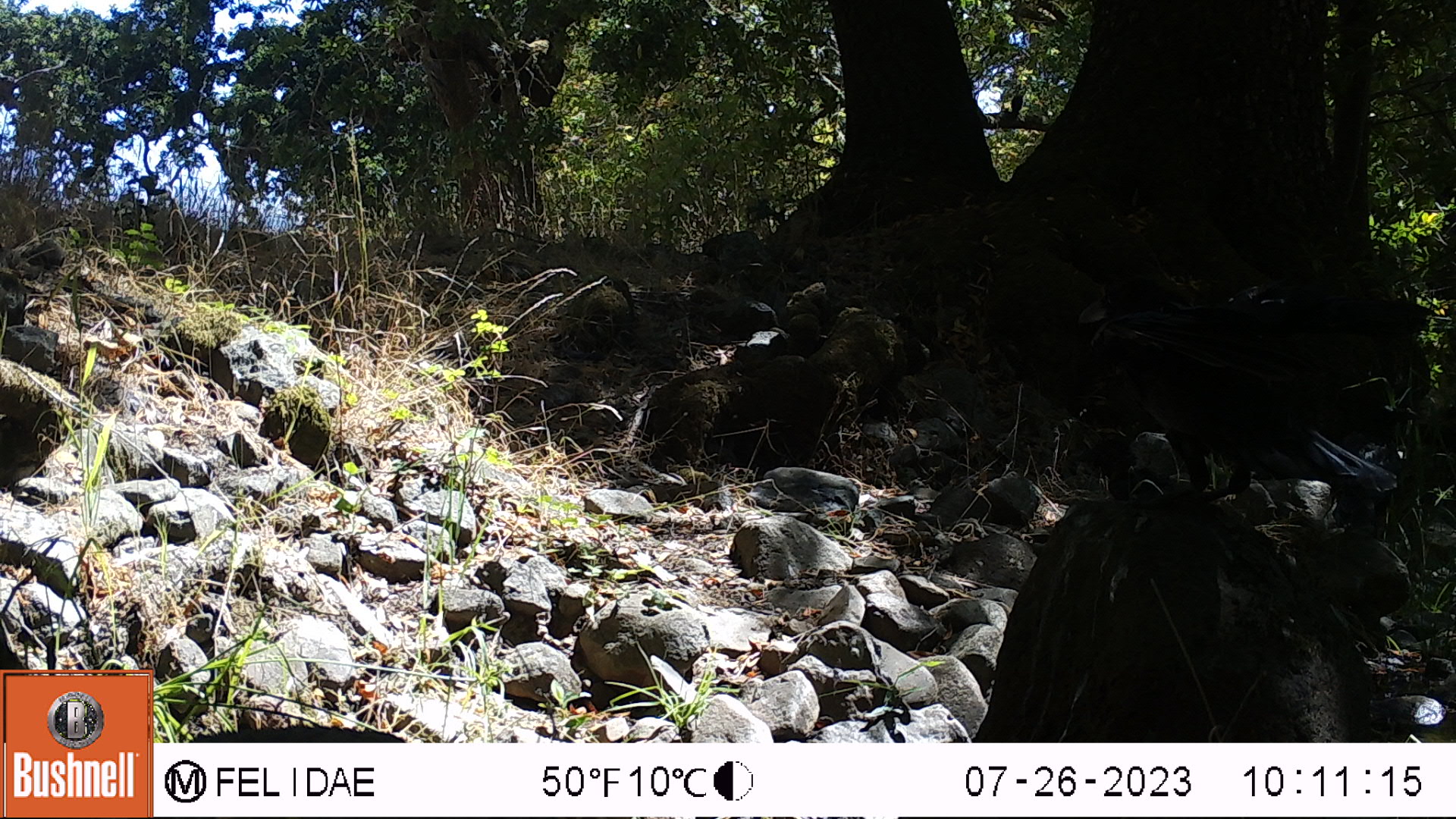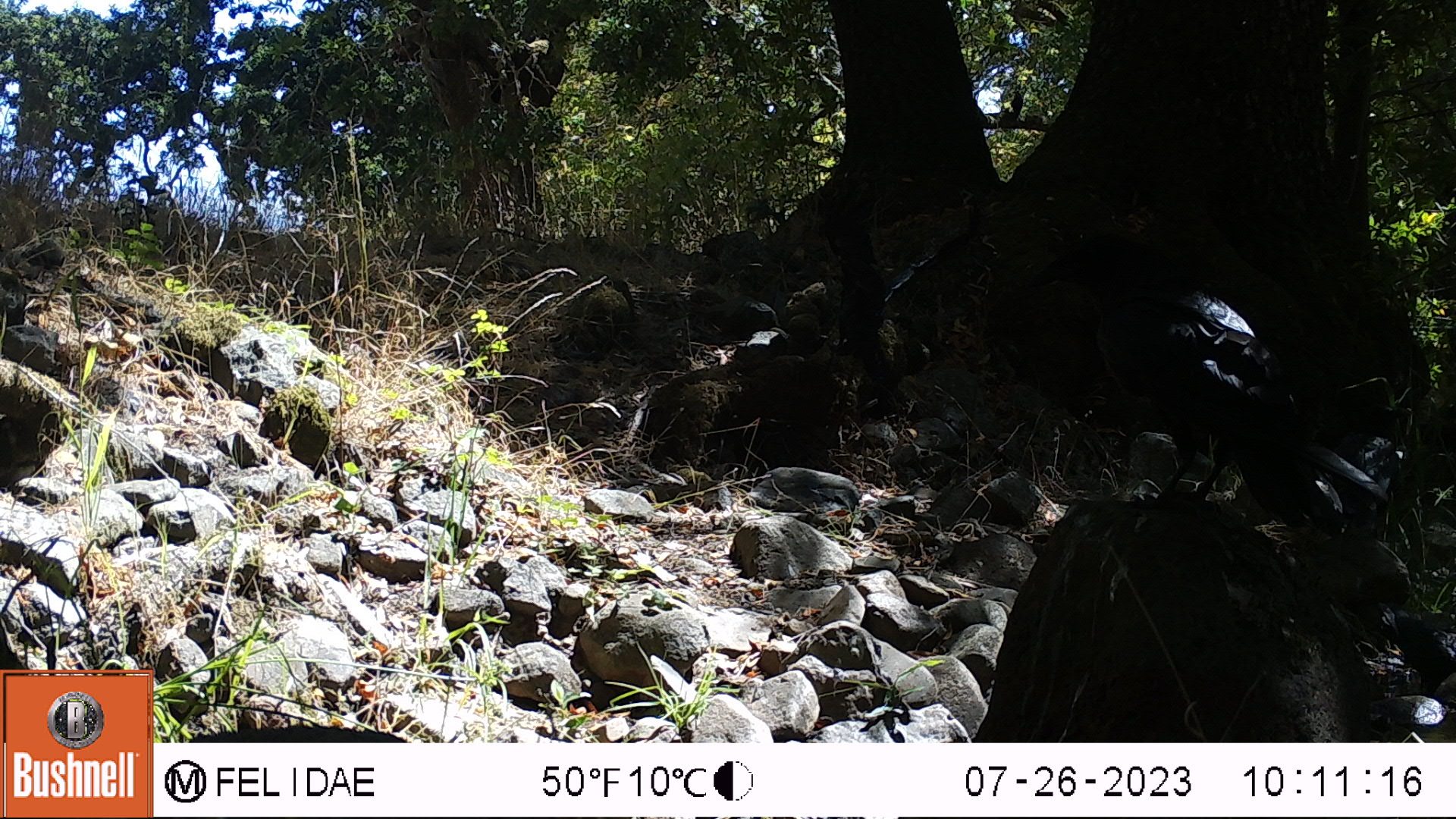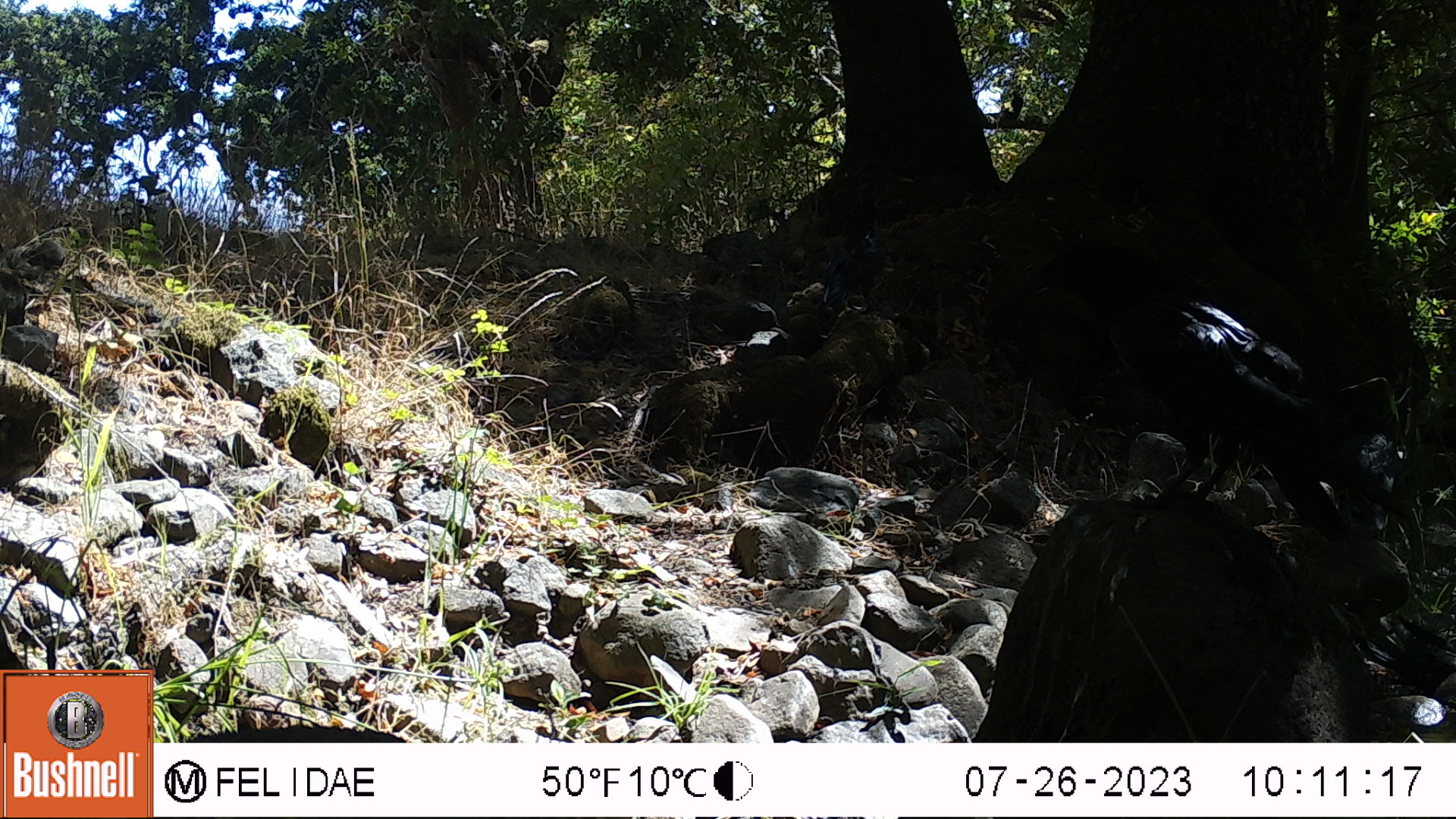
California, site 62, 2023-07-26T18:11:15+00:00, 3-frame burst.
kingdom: Animalia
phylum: Chordata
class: Aves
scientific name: Aves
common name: bird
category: unknown bird